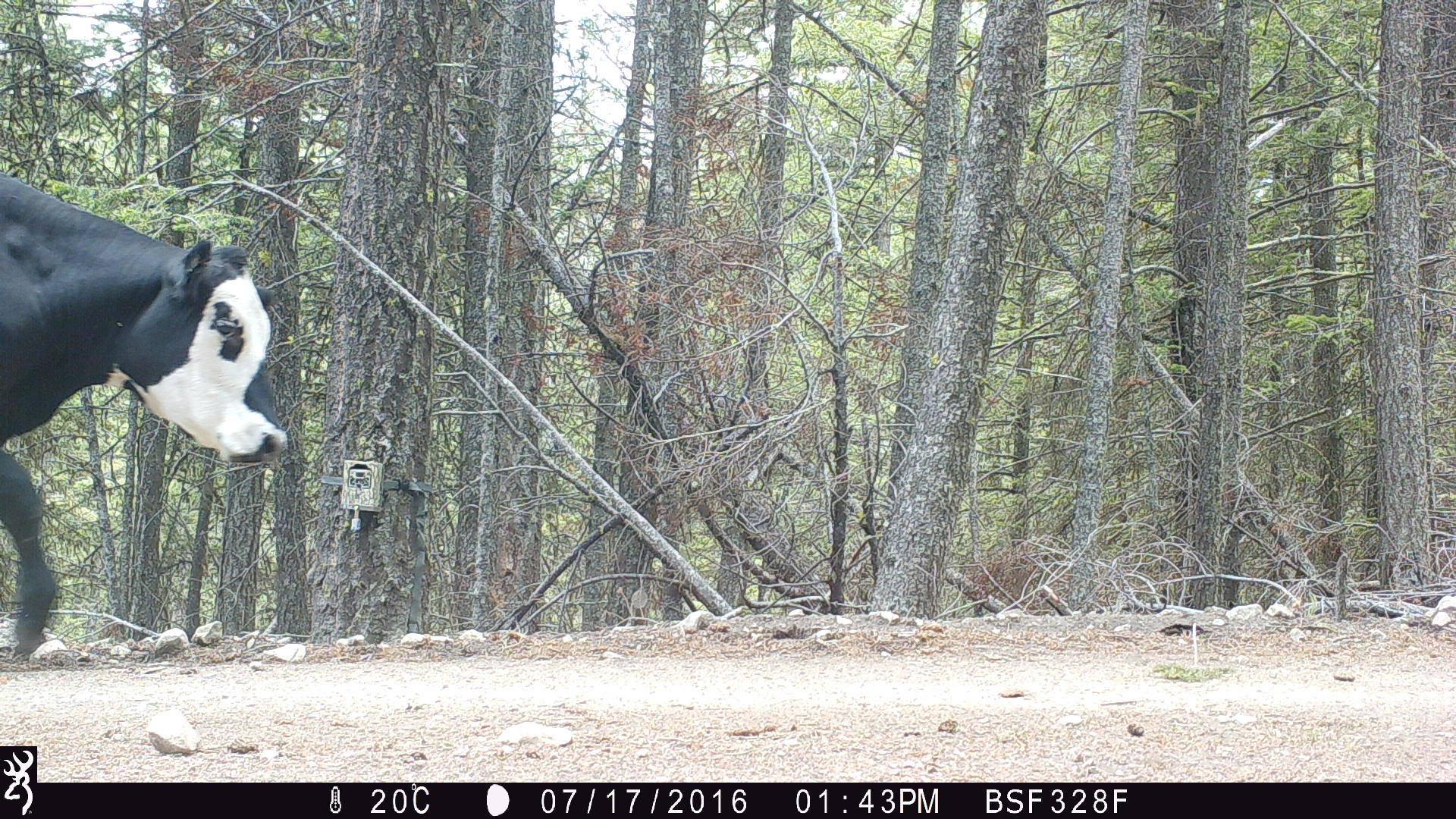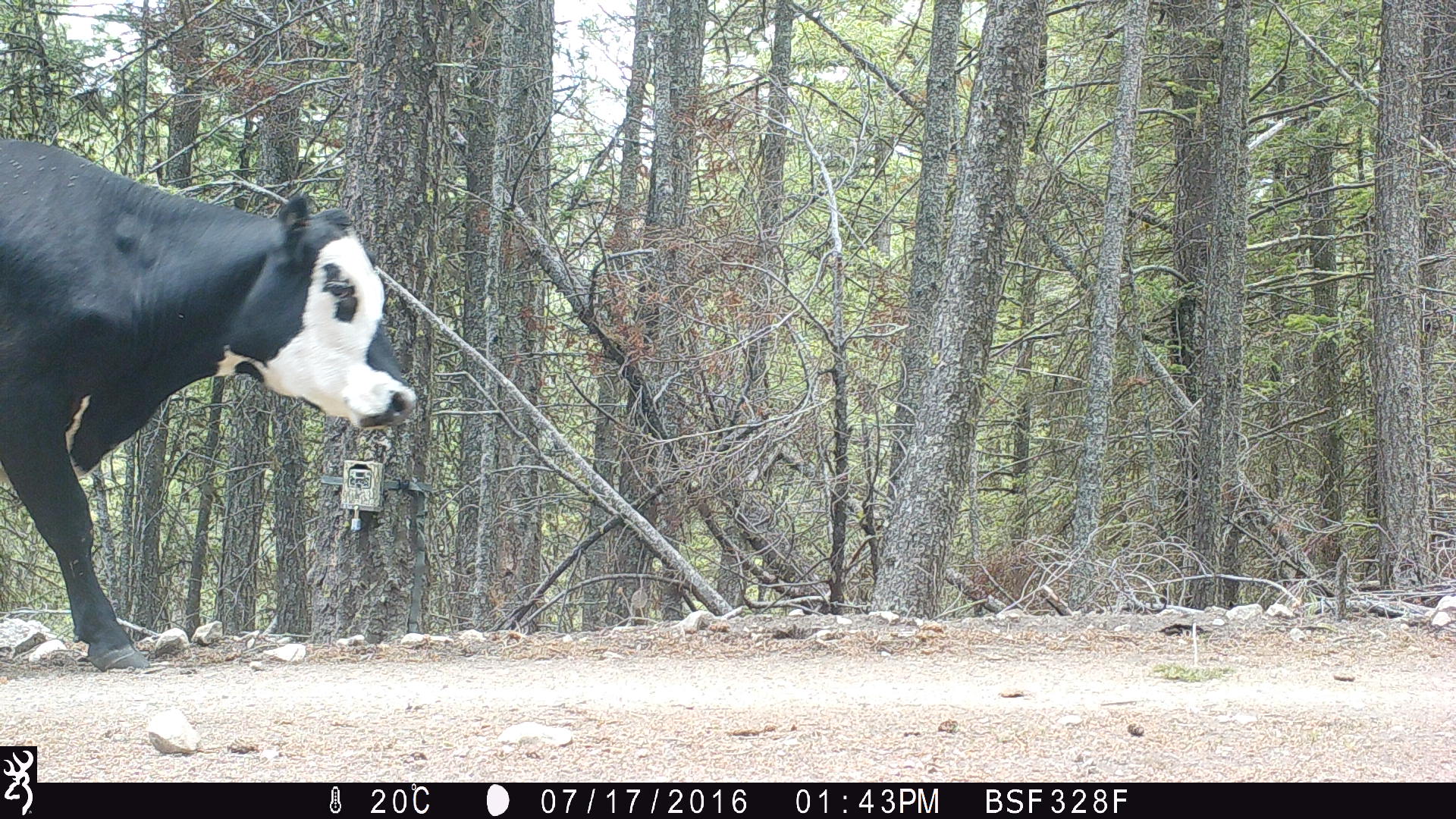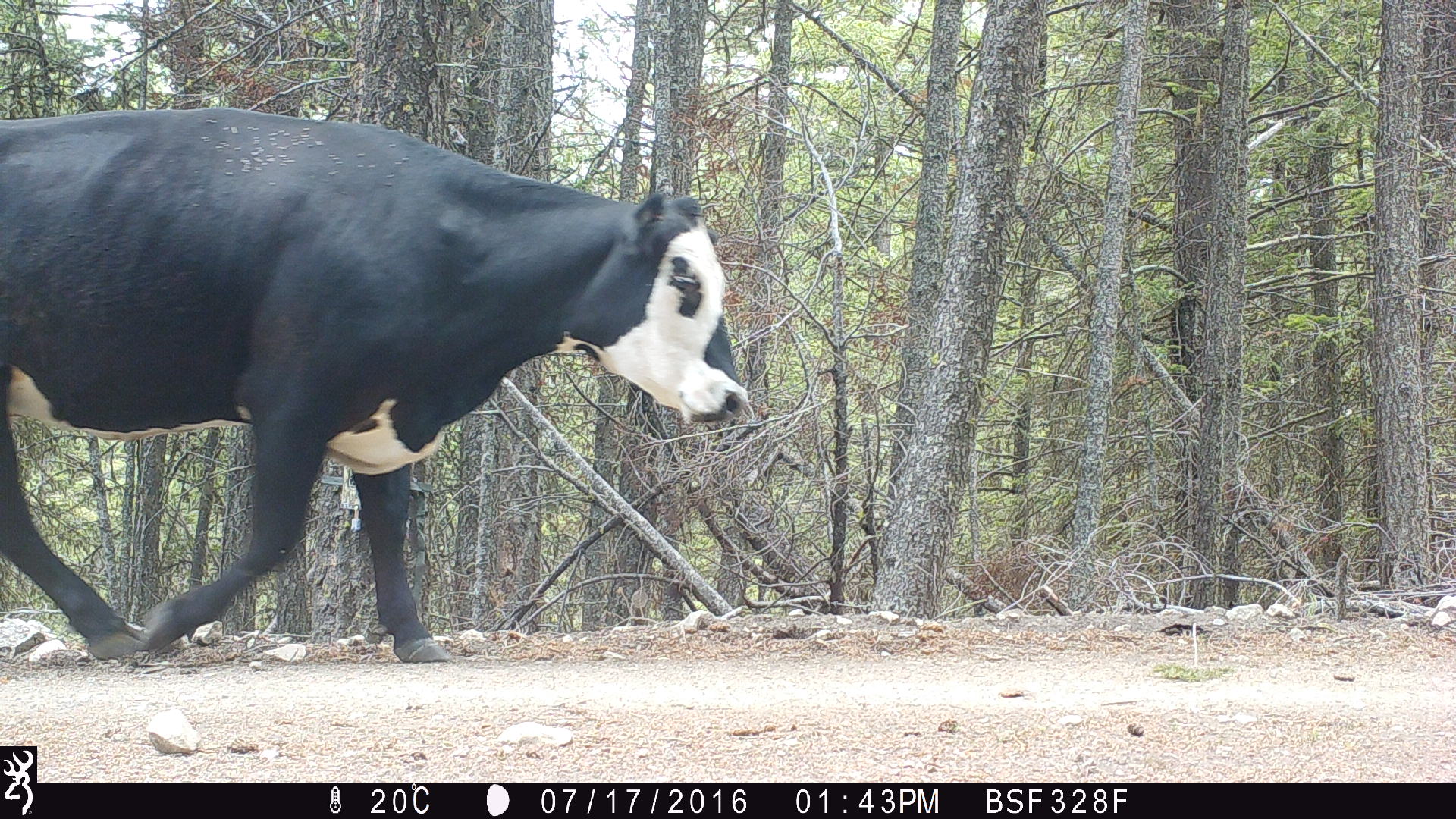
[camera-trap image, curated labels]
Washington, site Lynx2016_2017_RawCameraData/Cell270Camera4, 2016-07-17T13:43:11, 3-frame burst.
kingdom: Animalia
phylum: Chordata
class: Mammalia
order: Artiodactyla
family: Bovidae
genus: Bos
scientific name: Bos taurus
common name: domestic cattle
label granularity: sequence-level